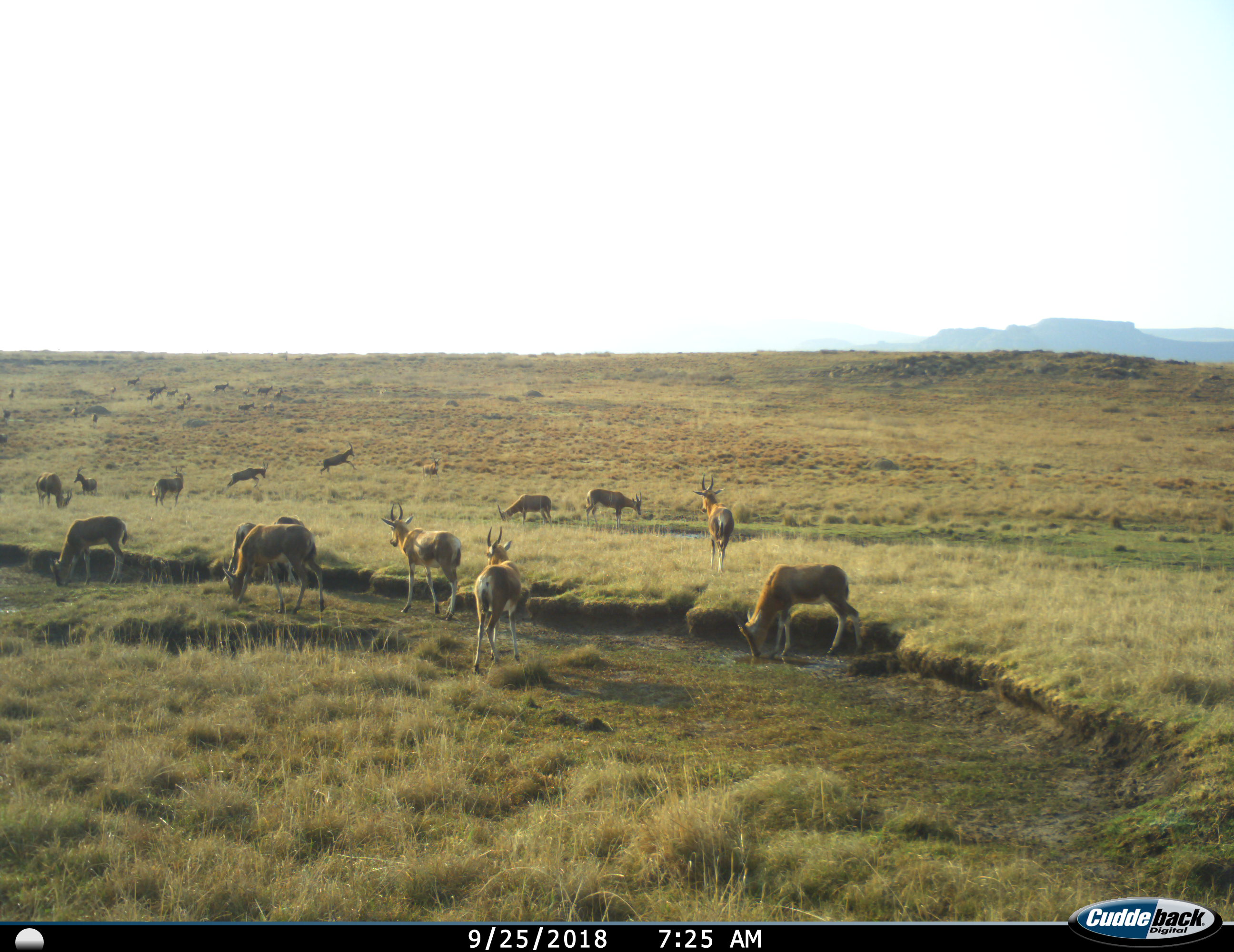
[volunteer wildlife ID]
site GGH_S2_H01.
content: unidentified animal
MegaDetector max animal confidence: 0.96